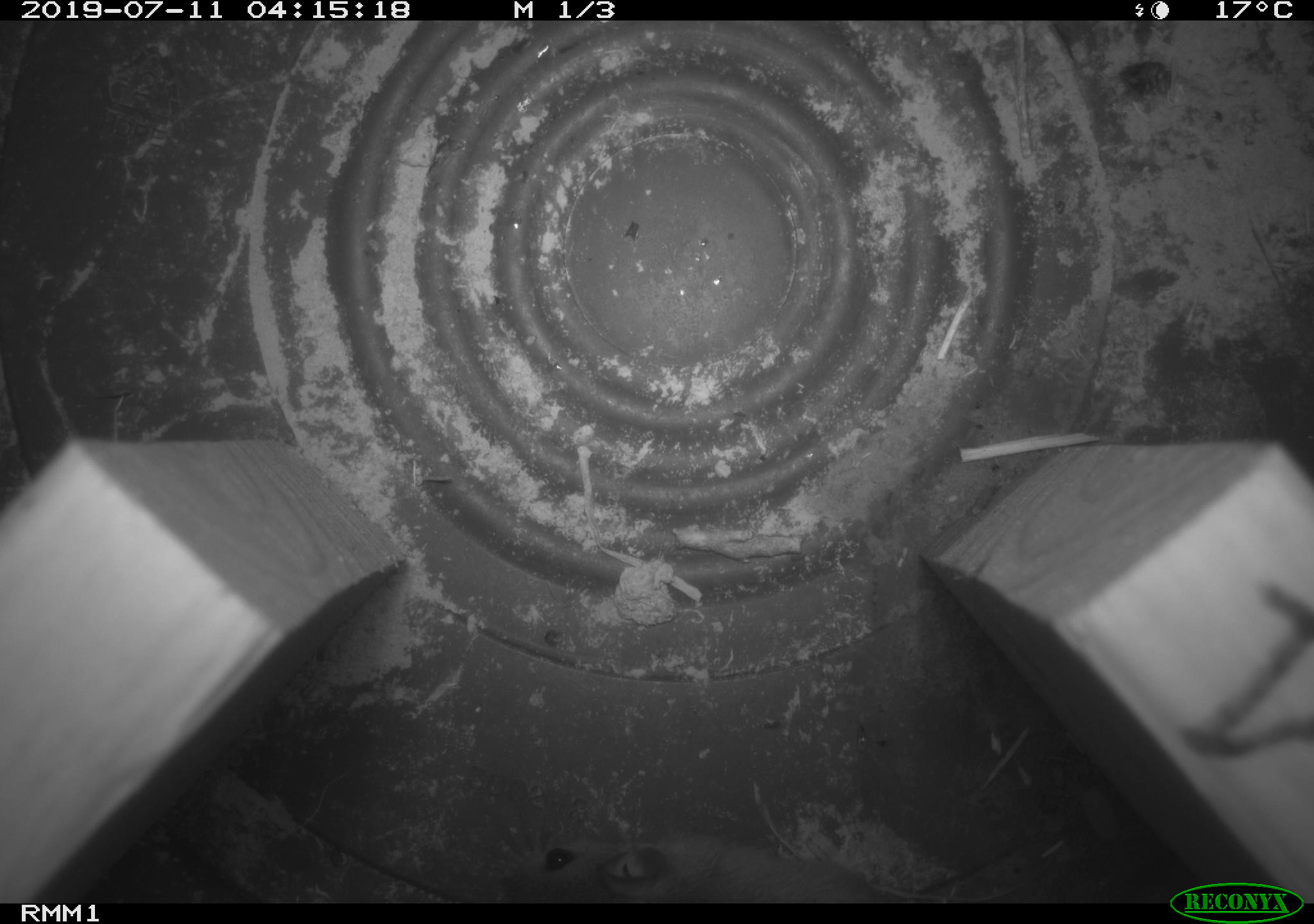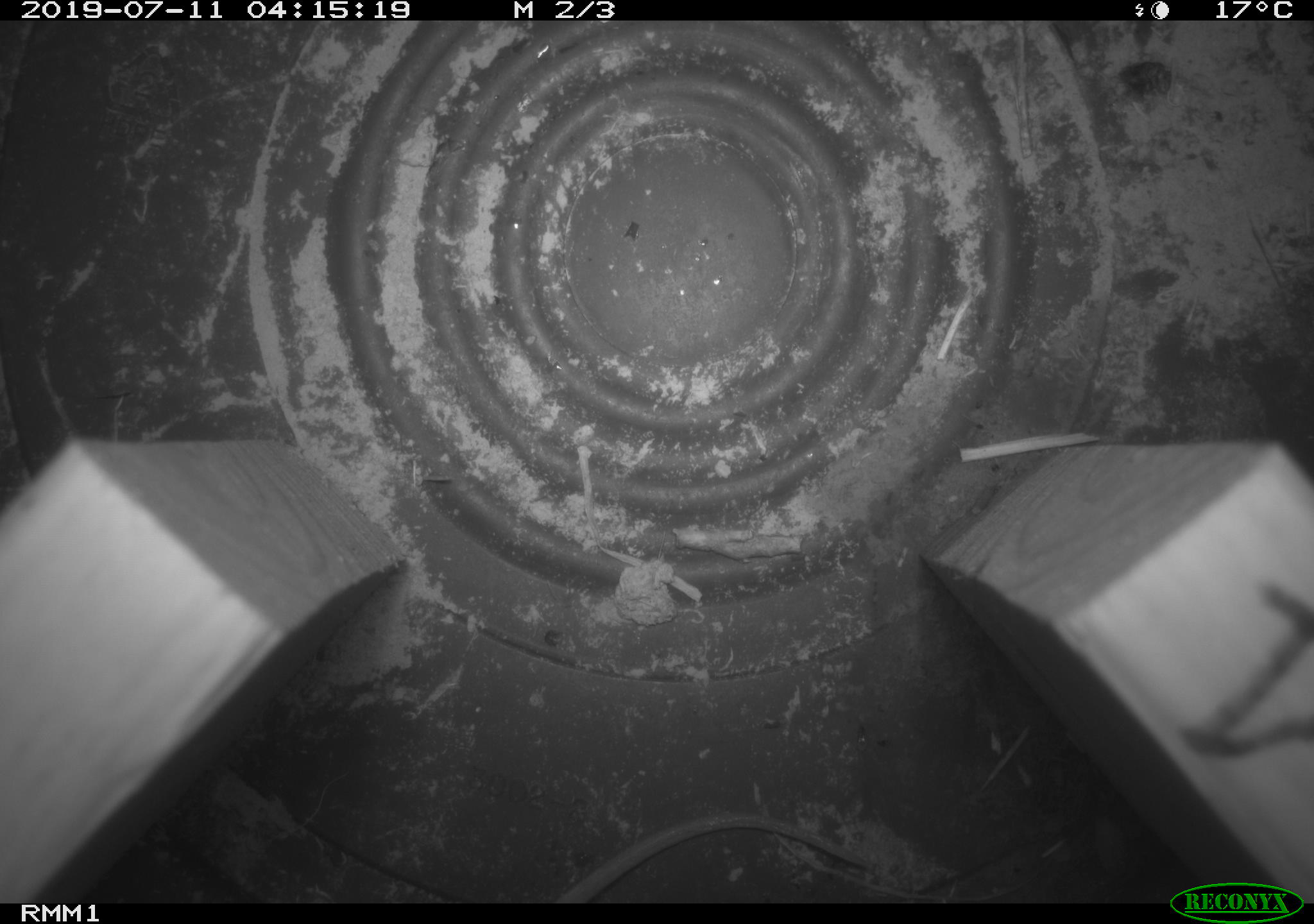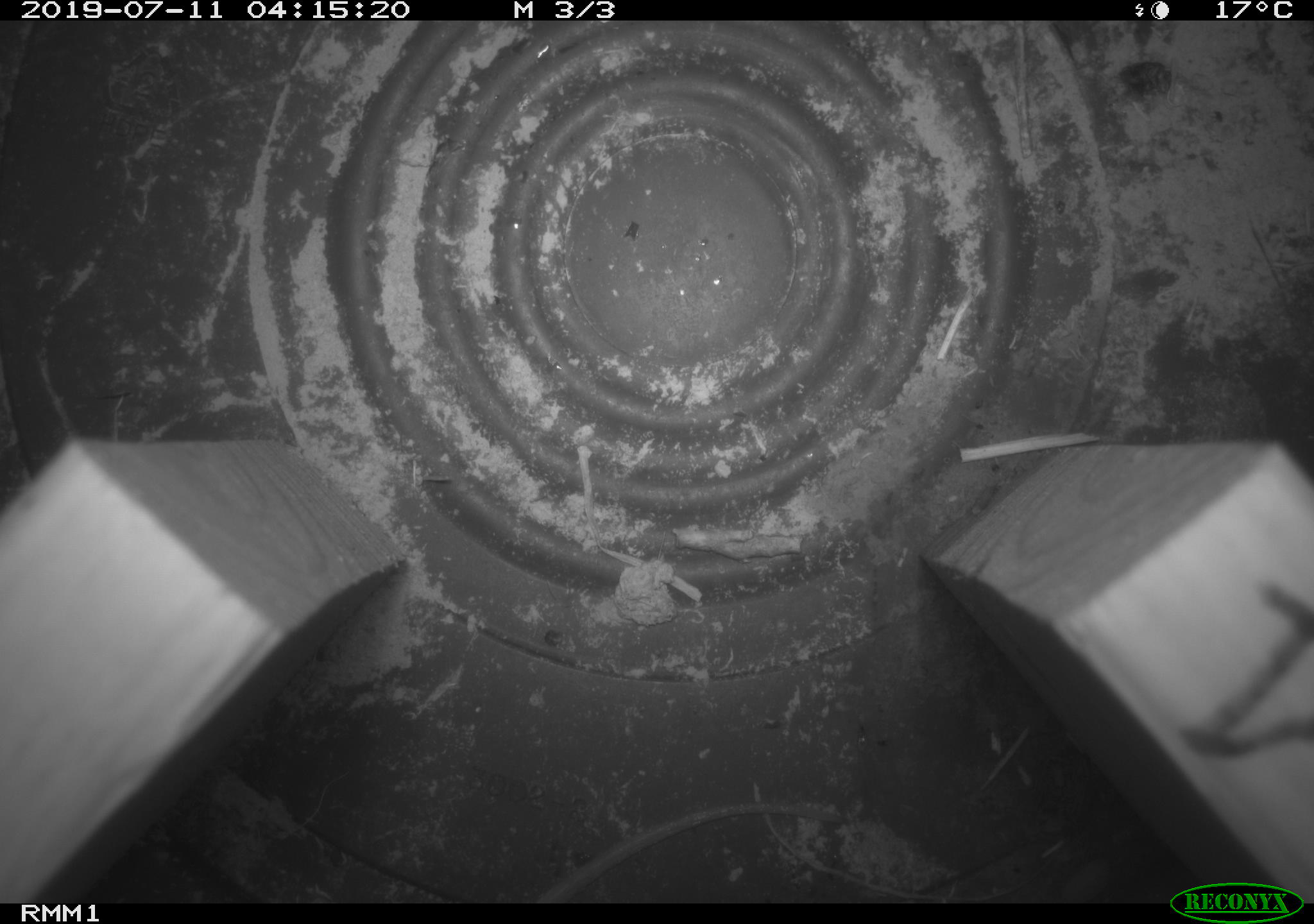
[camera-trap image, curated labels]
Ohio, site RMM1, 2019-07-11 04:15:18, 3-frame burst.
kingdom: Animalia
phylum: Chordata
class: Mammalia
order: Rodentia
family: Cricetidae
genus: Peromyscus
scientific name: Peromyscus leucopus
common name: white-footed mouse